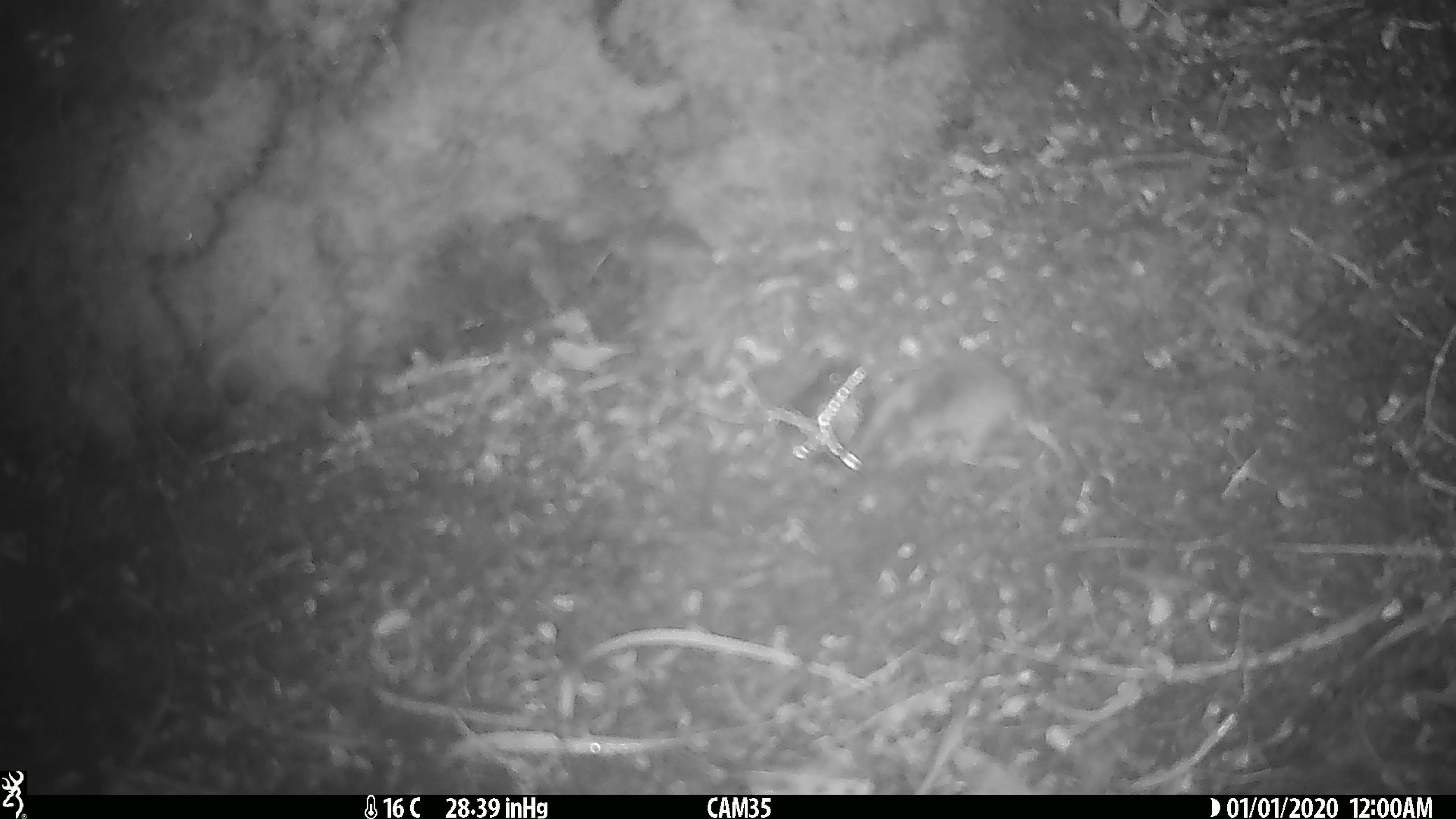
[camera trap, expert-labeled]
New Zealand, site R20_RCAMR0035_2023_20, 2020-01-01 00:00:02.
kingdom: Animalia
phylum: Chordata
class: Mammalia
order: Rodentia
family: Muridae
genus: Mus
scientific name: Mus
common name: mouse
Mouse (Mus).